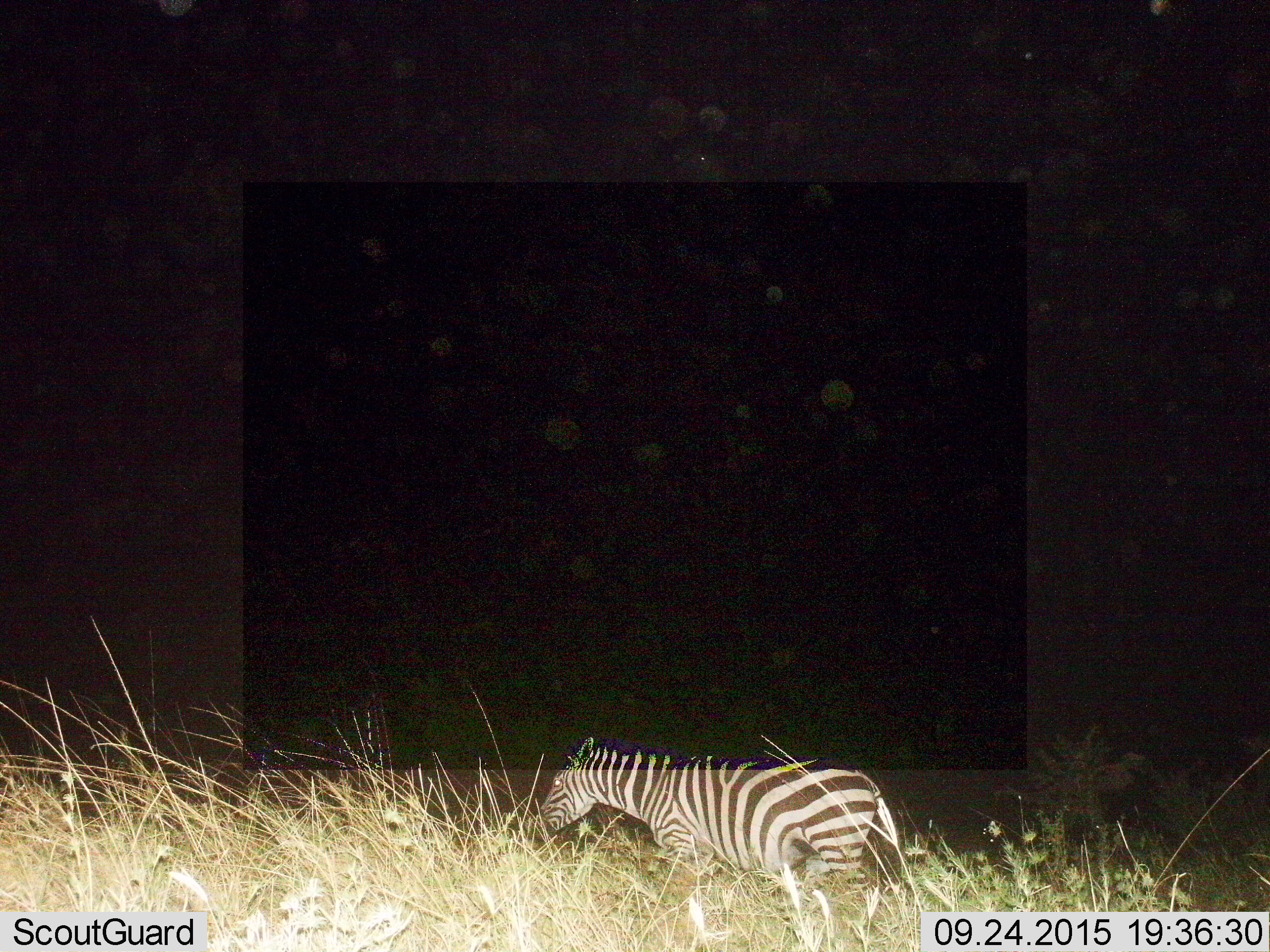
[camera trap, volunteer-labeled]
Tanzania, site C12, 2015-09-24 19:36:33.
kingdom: Animalia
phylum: Chordata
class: Mammalia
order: Perissodactyla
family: Equidae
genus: Equus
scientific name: Equus quagga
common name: plains zebra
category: zebra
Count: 1.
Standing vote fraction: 55%.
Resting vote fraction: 0%.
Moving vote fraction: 40%.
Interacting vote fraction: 0%.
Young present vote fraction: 5%.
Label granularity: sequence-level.